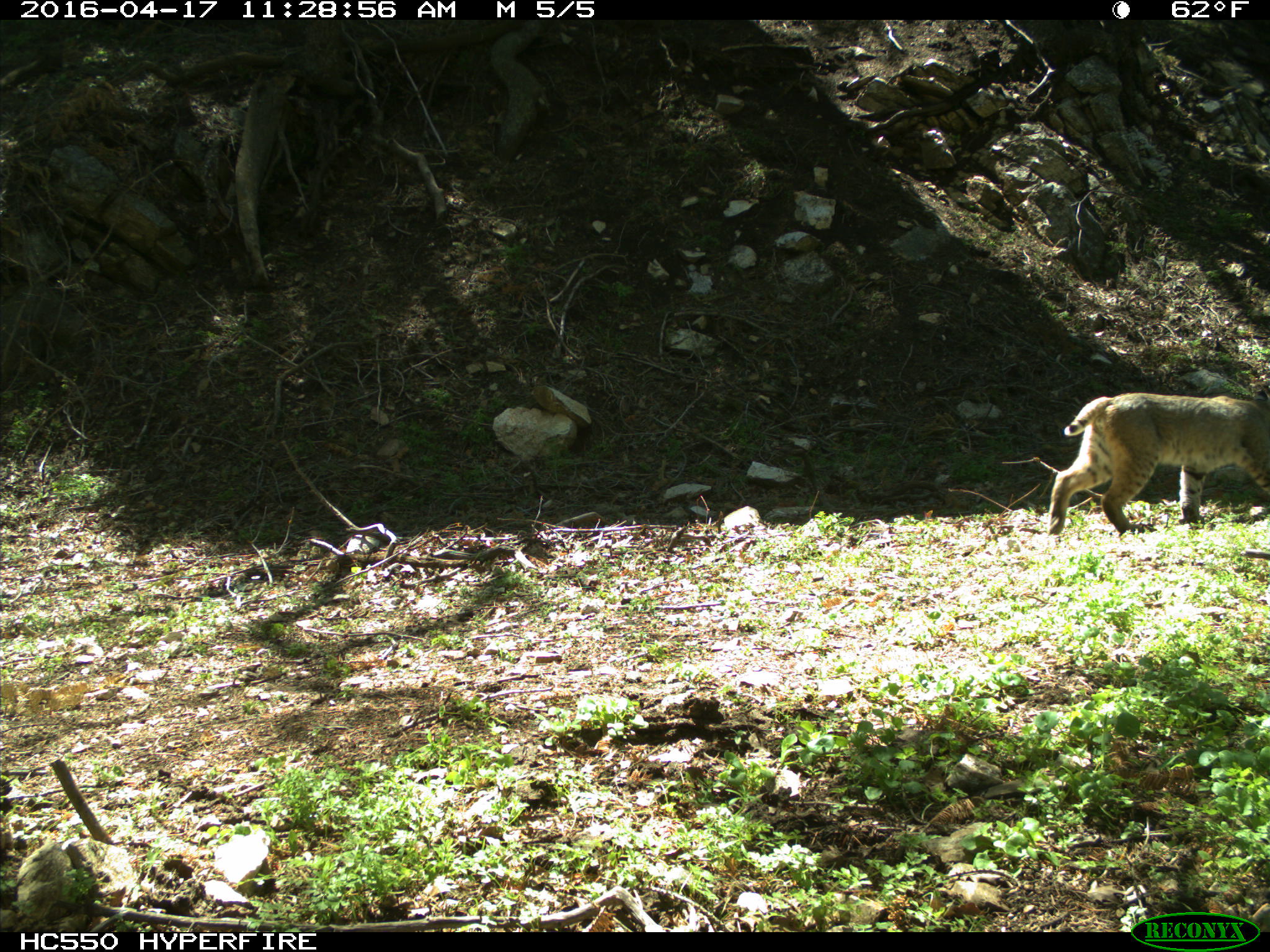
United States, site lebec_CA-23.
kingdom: Animalia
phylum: Chordata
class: Mammalia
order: Carnivora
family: Felidae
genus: Lynx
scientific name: Lynx rufus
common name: bobcat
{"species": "Lynx rufus (bobcat)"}